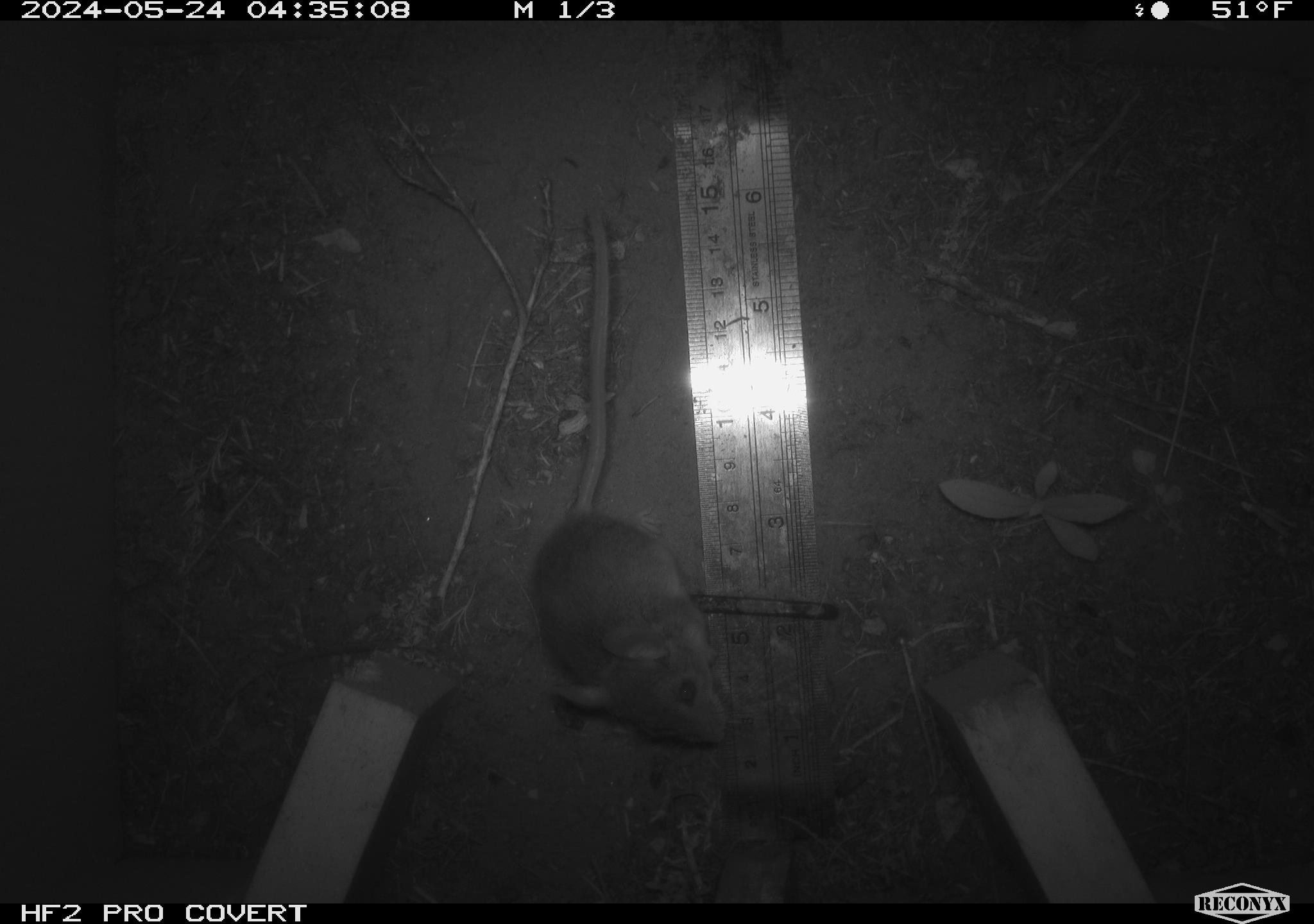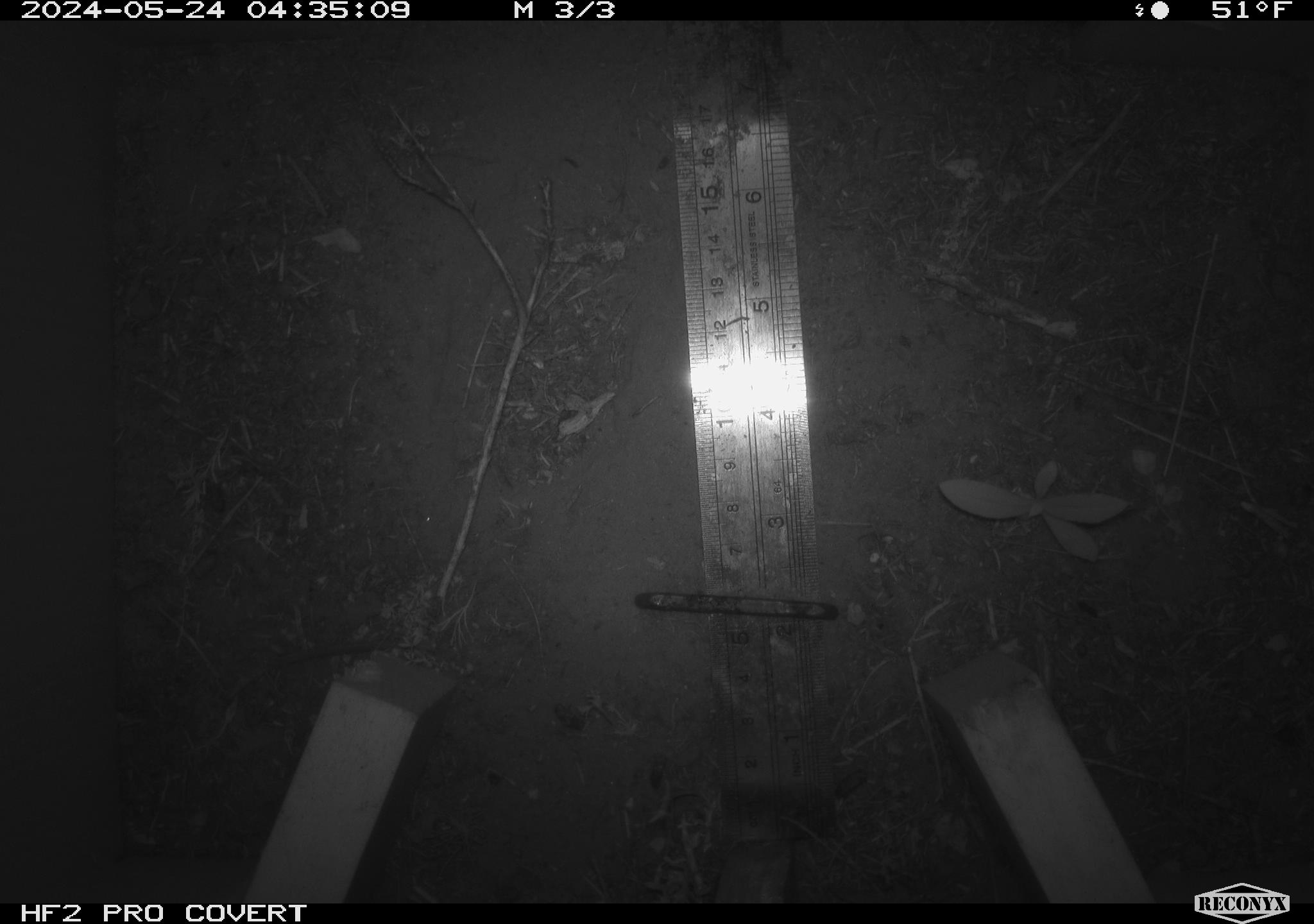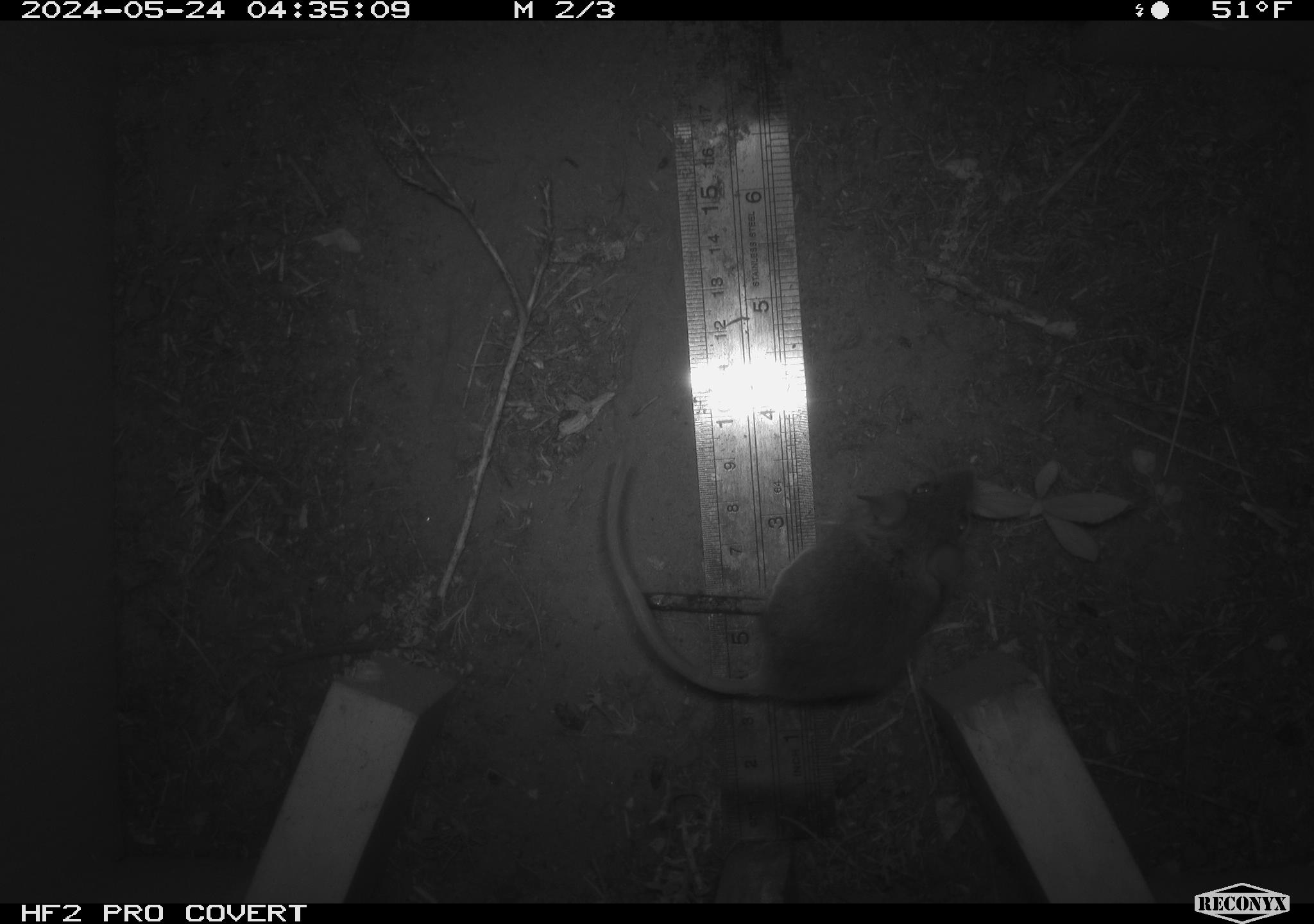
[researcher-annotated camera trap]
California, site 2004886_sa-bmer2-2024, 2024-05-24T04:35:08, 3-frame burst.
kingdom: Animalia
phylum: Chordata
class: Mammalia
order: Rodentia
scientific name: Rodentia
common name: mouse species